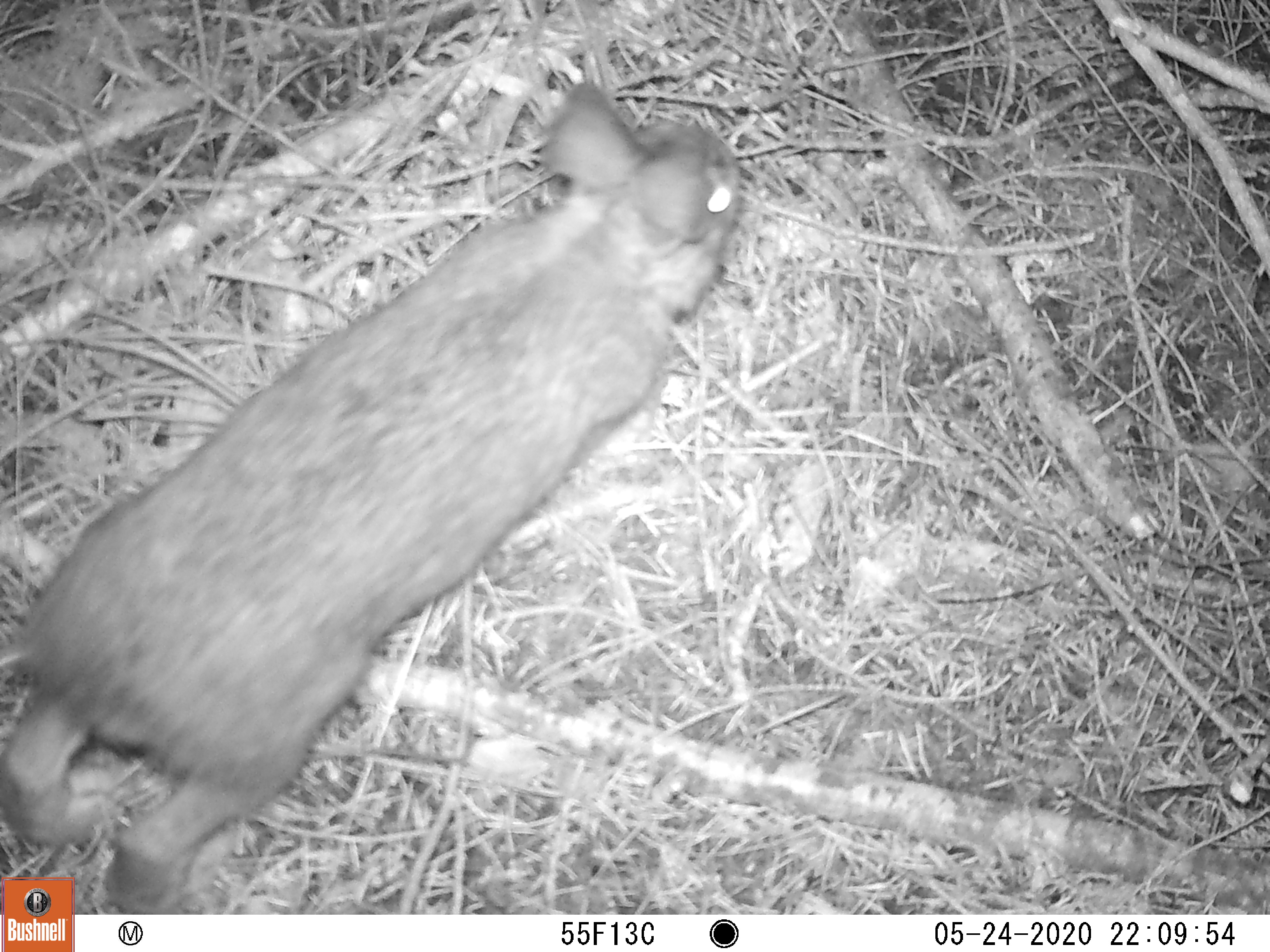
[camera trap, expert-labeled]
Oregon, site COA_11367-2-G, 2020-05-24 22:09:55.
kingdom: Animalia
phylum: Chordata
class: Mammalia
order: Lagomorpha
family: Leporidae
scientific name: Leporidae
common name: hares and rabbits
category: leporidae family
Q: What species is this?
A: Leporidae family (hares and rabbits) (Leporidae).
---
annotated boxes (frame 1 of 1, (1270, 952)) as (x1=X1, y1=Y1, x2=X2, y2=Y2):
leporidae family: (x1=1, y1=78, x2=746, y2=868)